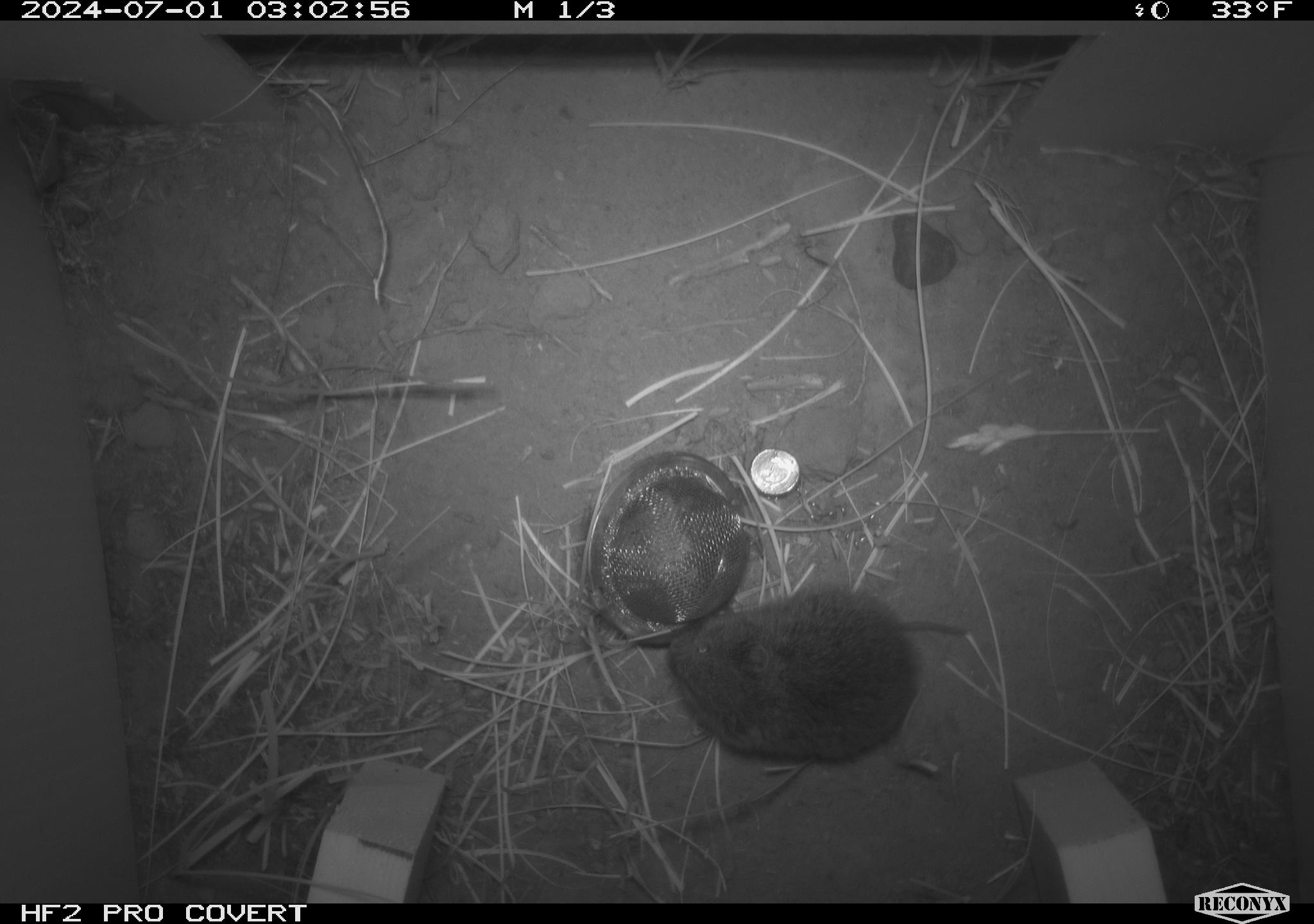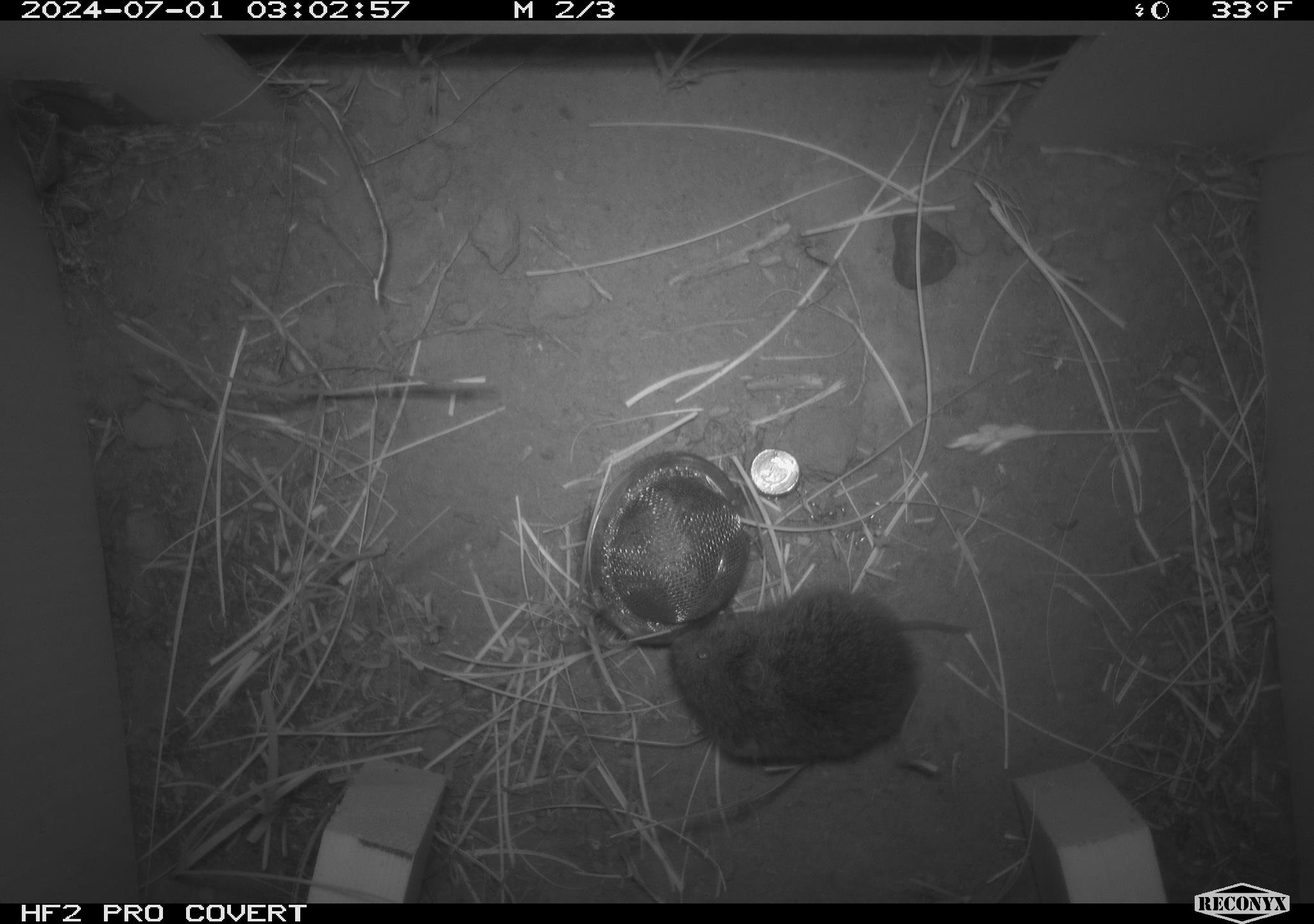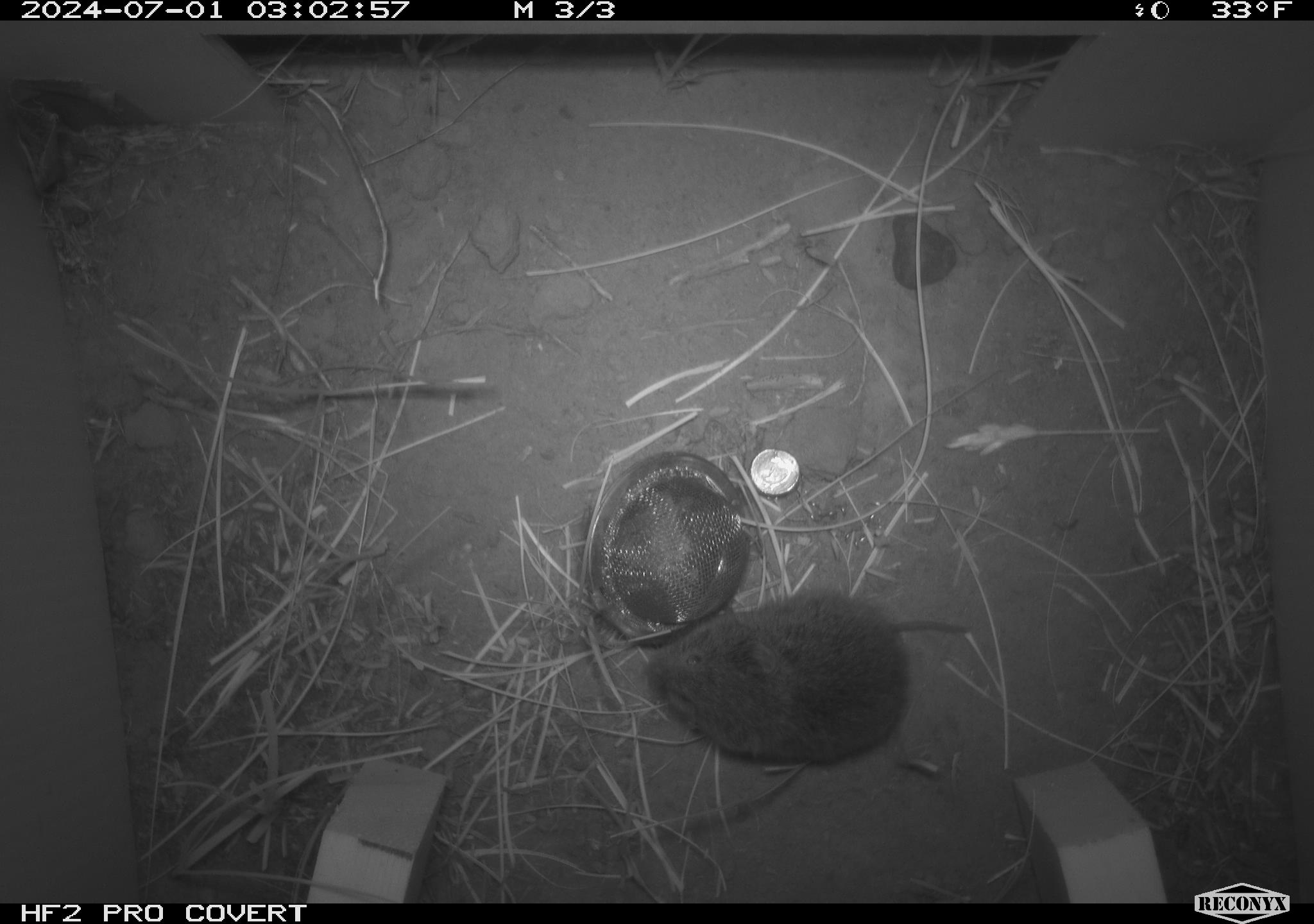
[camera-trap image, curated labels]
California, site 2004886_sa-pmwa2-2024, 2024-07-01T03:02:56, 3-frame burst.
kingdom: Animalia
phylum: Chordata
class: Mammalia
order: Rodentia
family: Cricetidae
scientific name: Arvicolinae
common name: voles, lemmings, and muskrats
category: arvicolinae subfamily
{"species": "arvicolinae subfamily (voles, lemmings, and muskrats) (Arvicolinae)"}